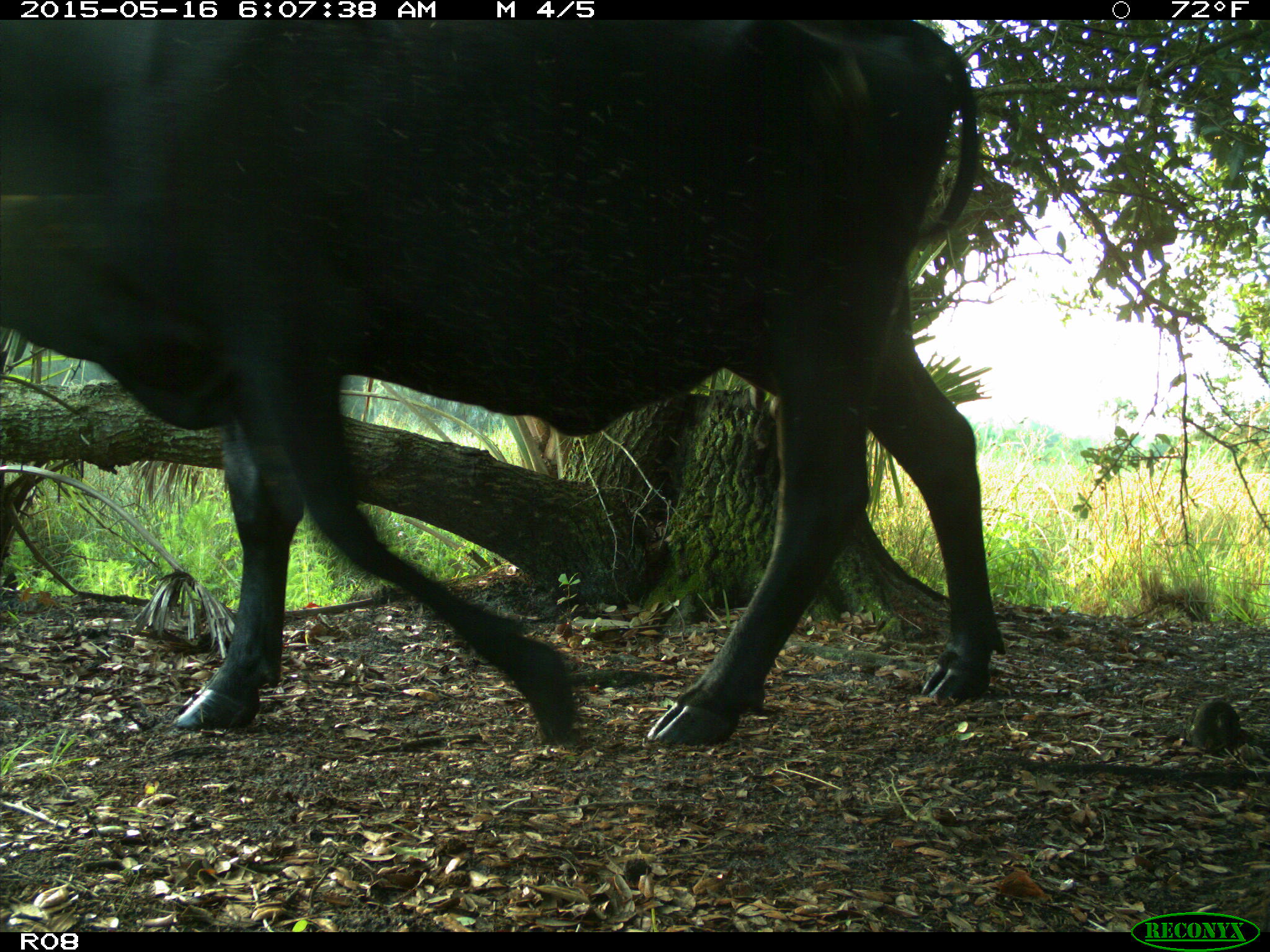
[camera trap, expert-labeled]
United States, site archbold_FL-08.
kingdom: Animalia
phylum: Chordata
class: Mammalia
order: Artiodactyla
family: Bovidae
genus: Bos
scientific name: Bos taurus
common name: domestic cow